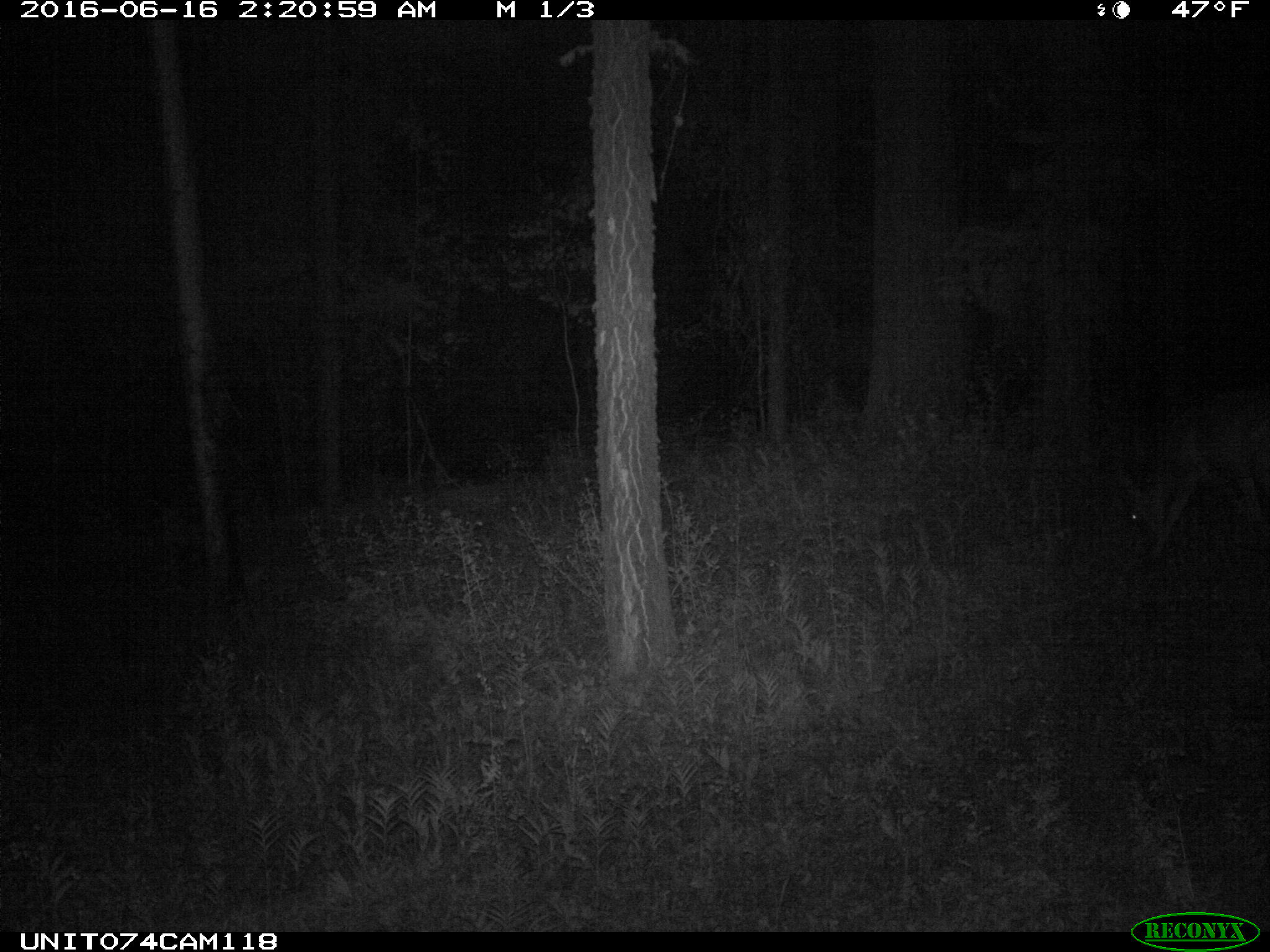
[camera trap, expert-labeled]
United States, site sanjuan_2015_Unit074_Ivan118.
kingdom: Animalia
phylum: Chordata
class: Mammalia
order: Artiodactyla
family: Cervidae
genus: Odocoileus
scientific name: Odocoileus hemionus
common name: mule deer